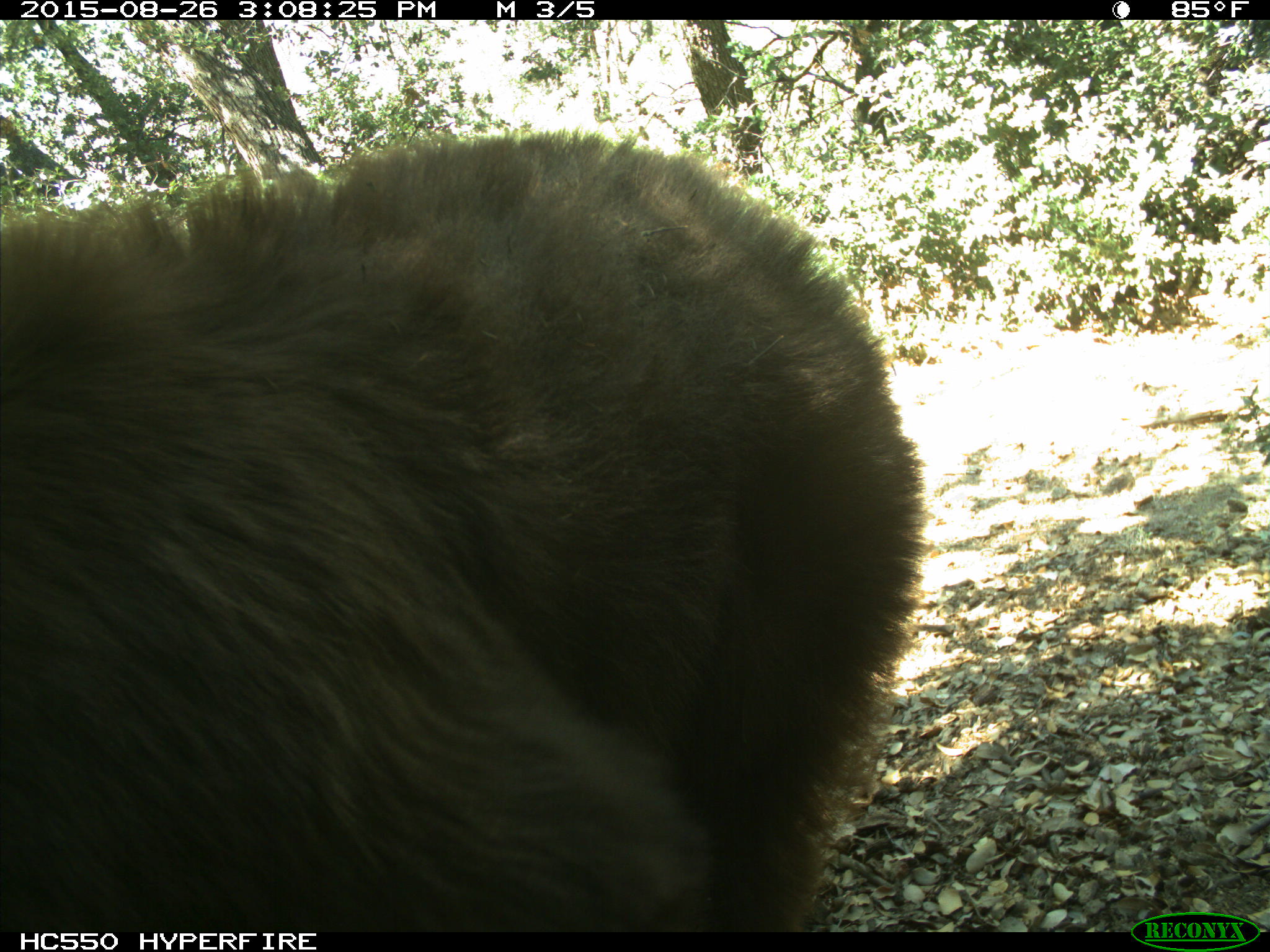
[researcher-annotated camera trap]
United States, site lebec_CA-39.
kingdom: Animalia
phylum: Chordata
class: Mammalia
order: Carnivora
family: Ursidae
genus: Ursus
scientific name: Ursus americanus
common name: american black bear